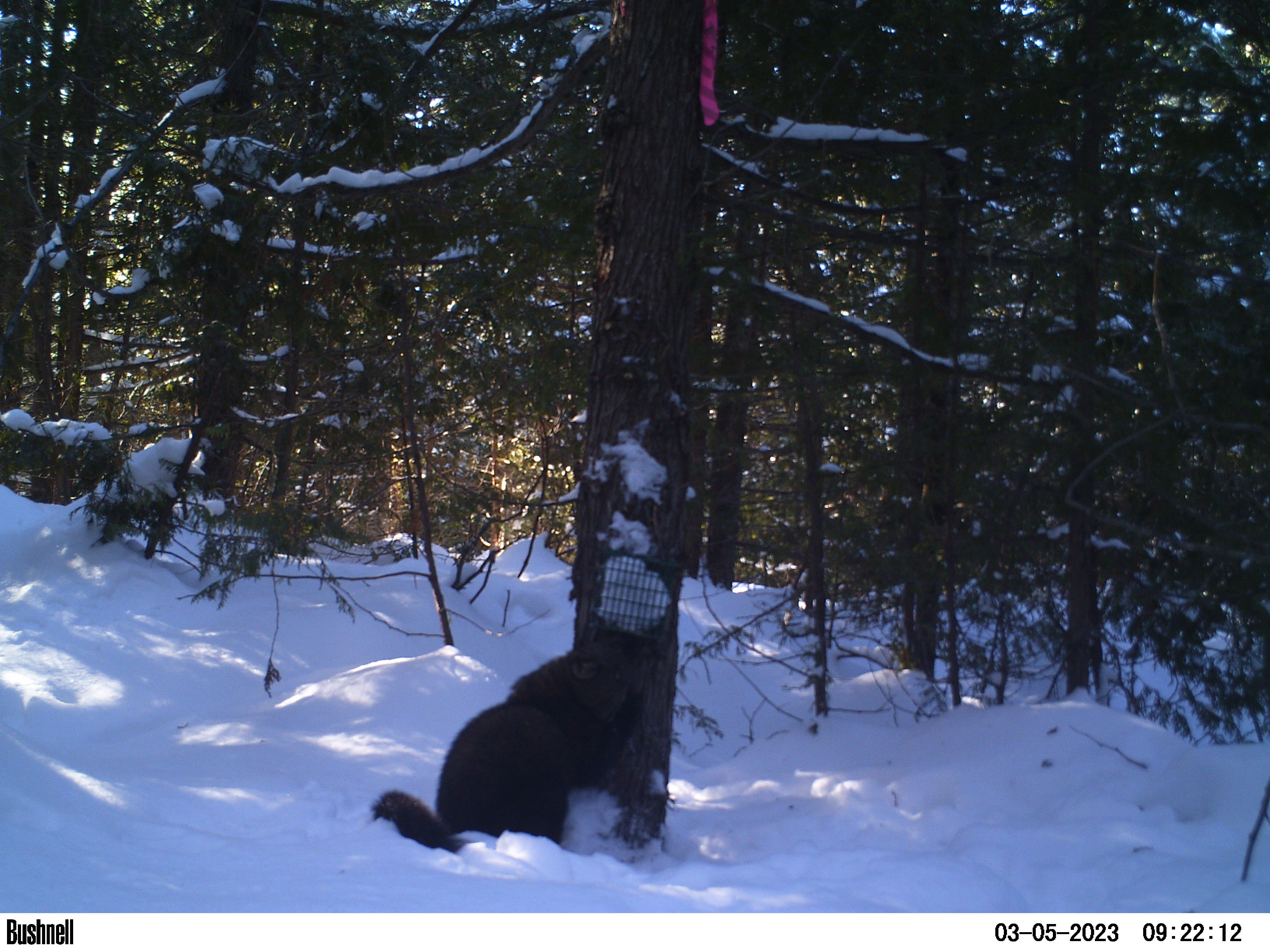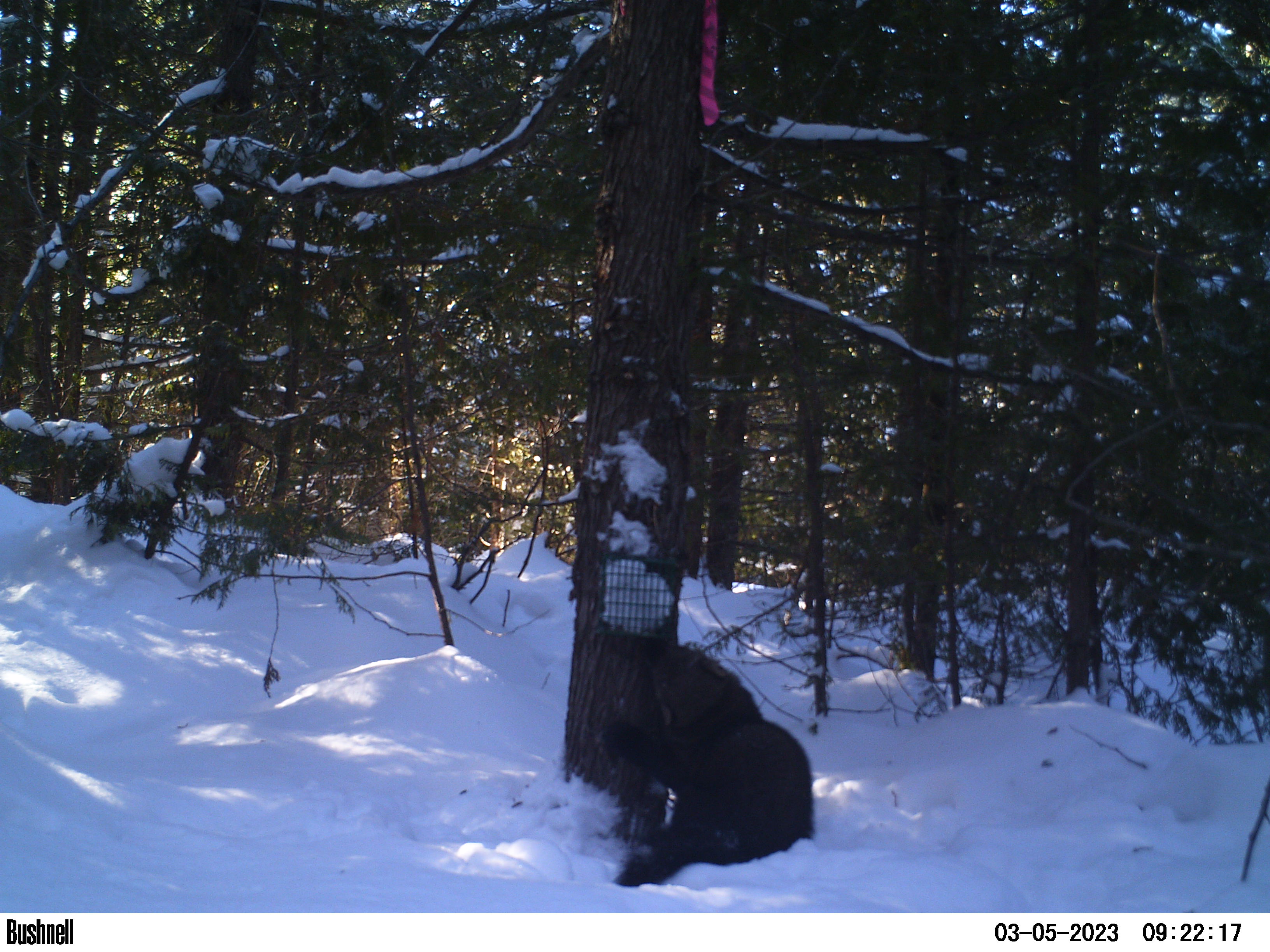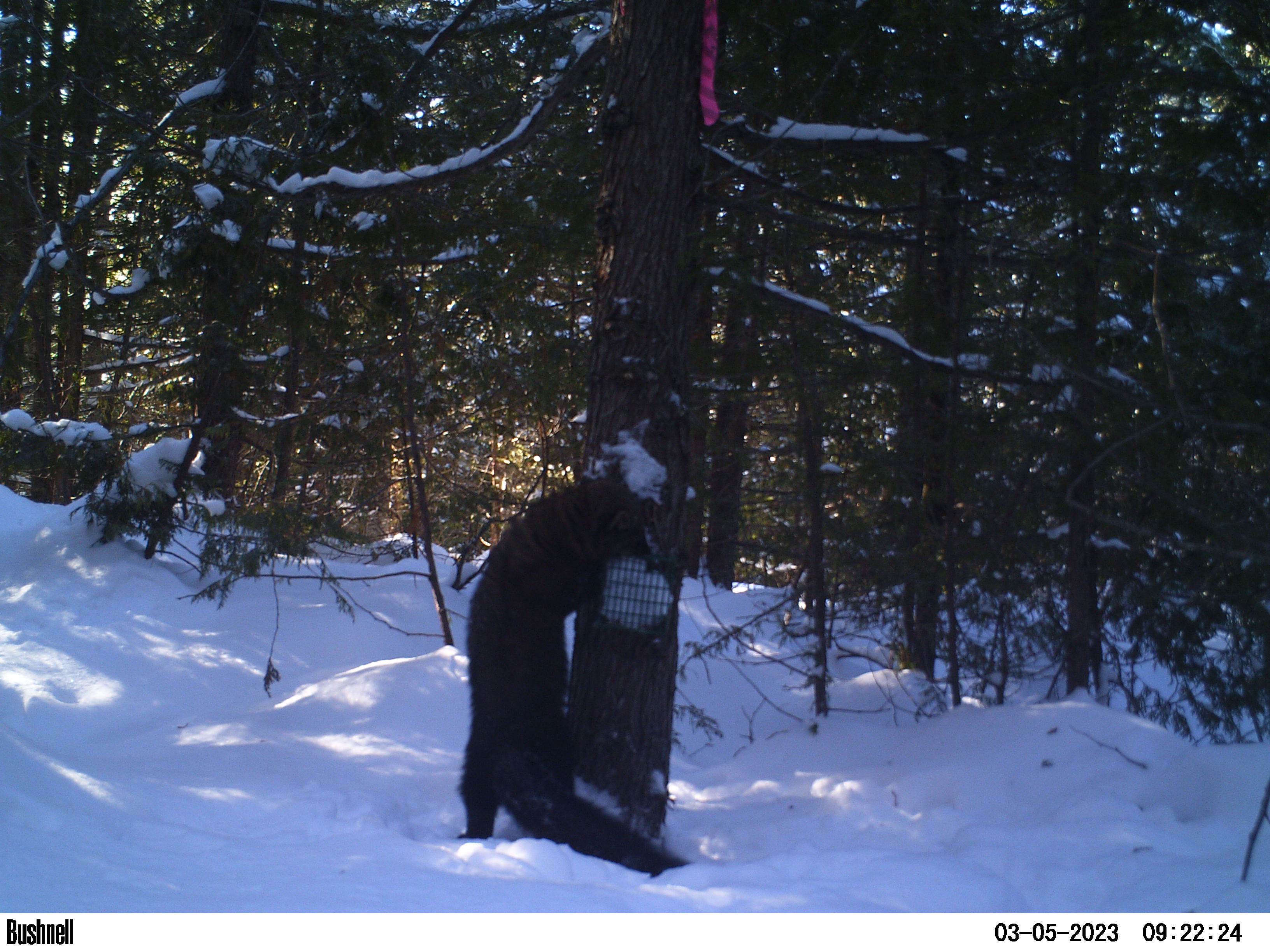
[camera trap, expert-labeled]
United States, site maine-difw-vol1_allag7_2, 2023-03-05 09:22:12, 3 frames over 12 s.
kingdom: Animalia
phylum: Chordata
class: Mammalia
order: Carnivora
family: Mustelidae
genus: Pekania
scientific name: Pekania pennanti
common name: fisher